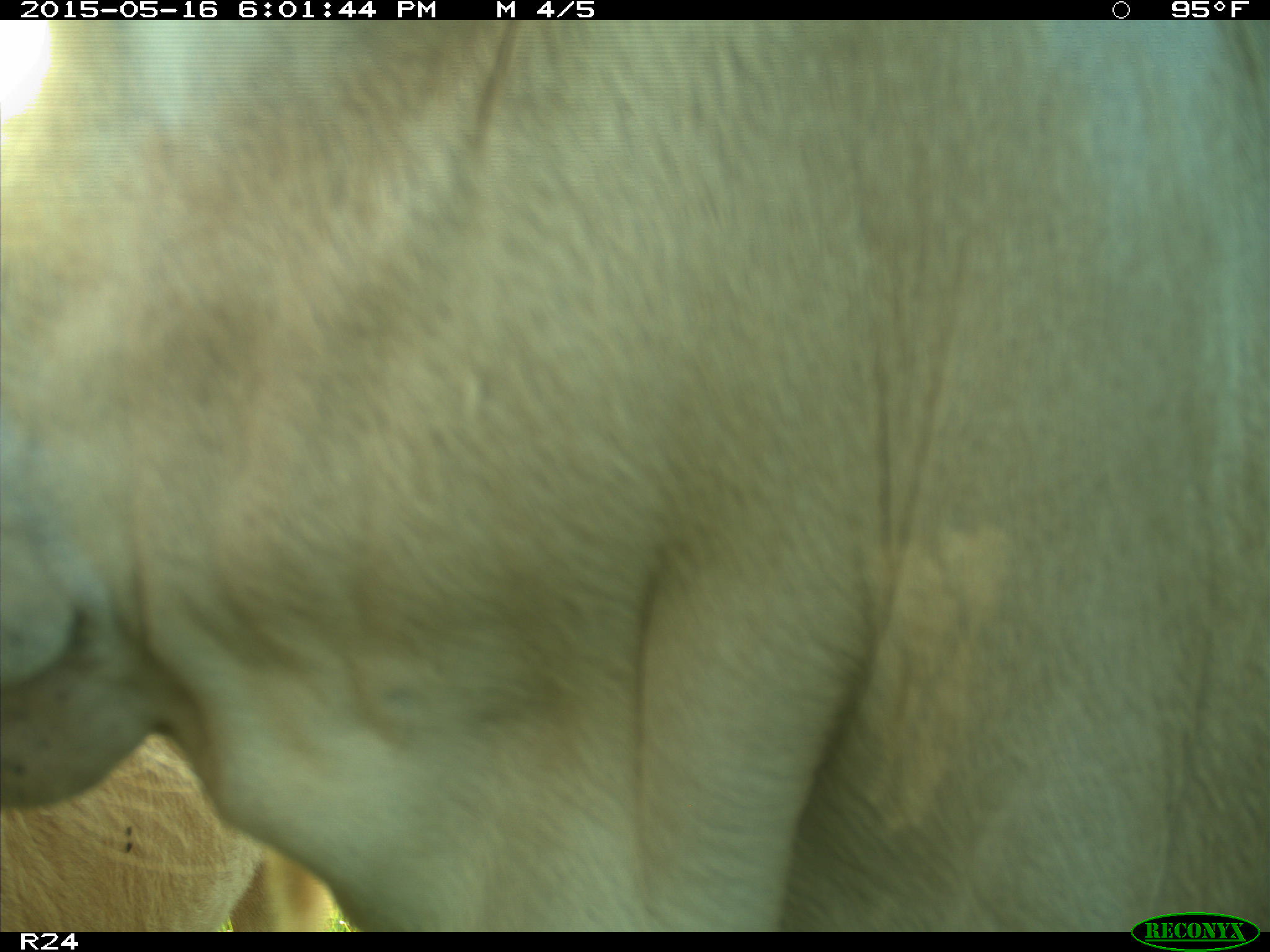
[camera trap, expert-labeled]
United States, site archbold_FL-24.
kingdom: Animalia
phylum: Chordata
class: Mammalia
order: Artiodactyla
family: Bovidae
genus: Bos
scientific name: Bos taurus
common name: domestic cow